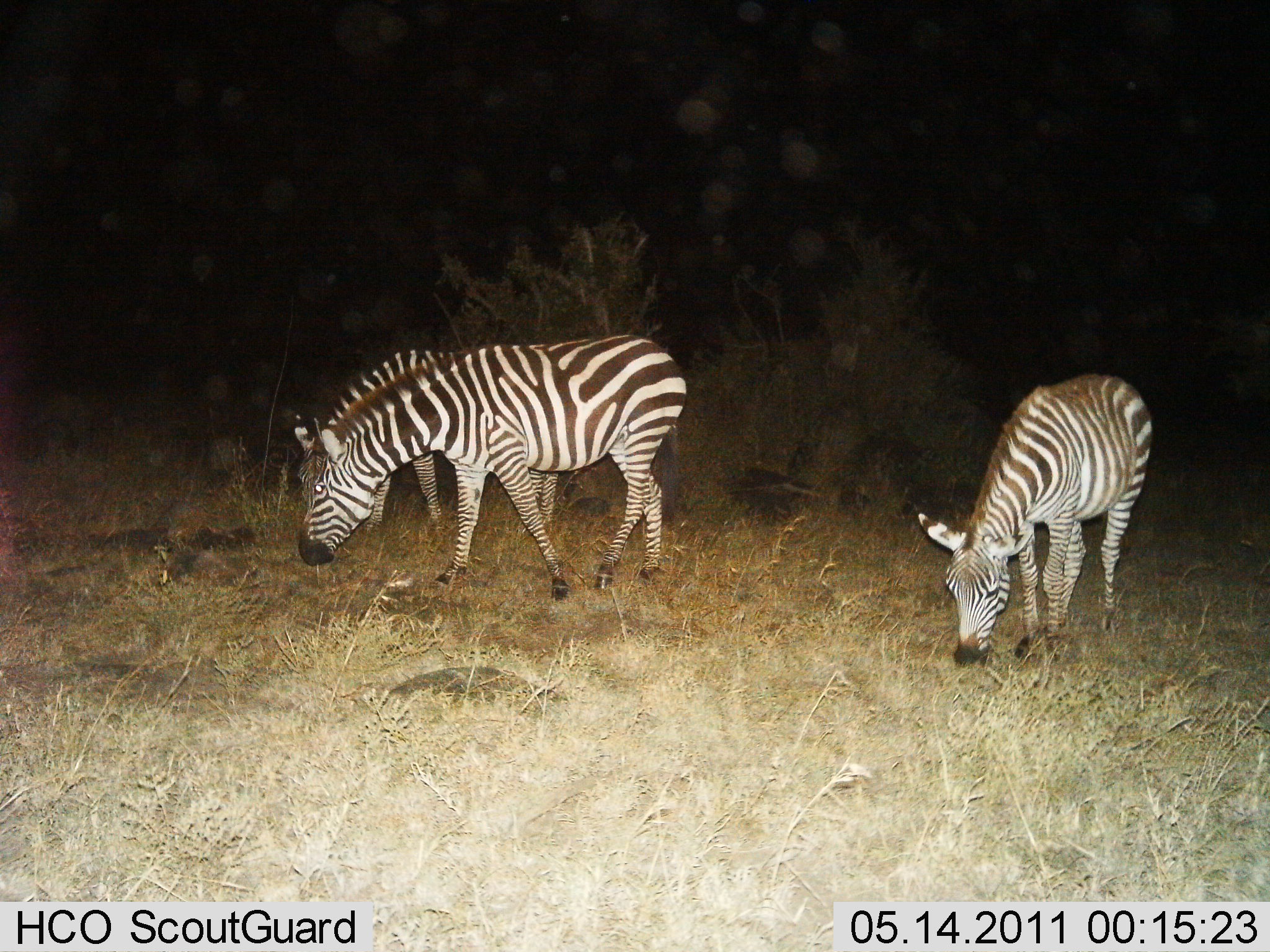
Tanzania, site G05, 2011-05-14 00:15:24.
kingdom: Animalia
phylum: Chordata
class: Mammalia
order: Perissodactyla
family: Equidae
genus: Equus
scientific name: Equus quagga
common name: plains zebra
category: zebra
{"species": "zebra (plains zebra) (Equus quagga)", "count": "3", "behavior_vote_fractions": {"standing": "23%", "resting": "0%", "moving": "8%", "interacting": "0%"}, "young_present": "8%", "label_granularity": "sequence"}